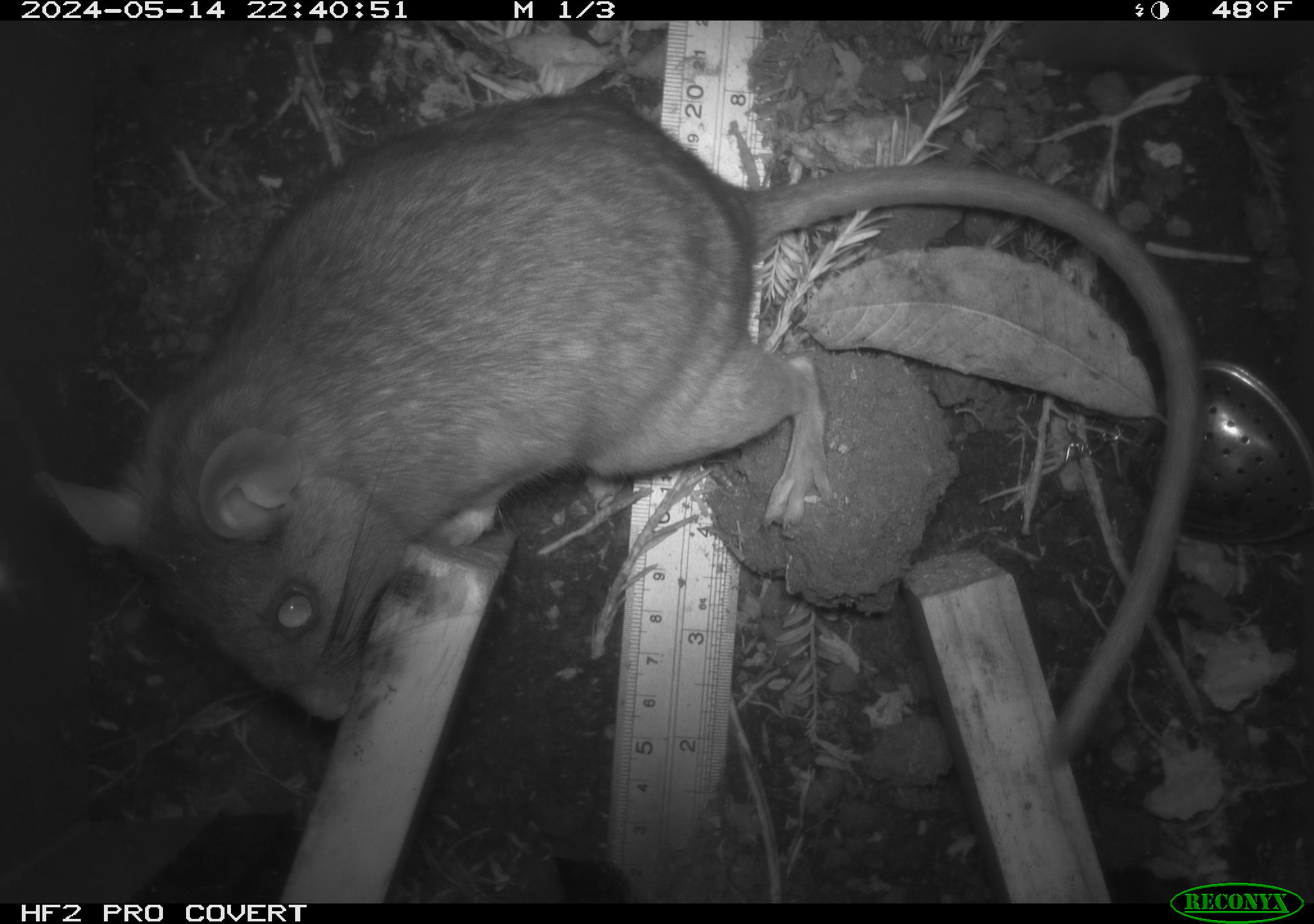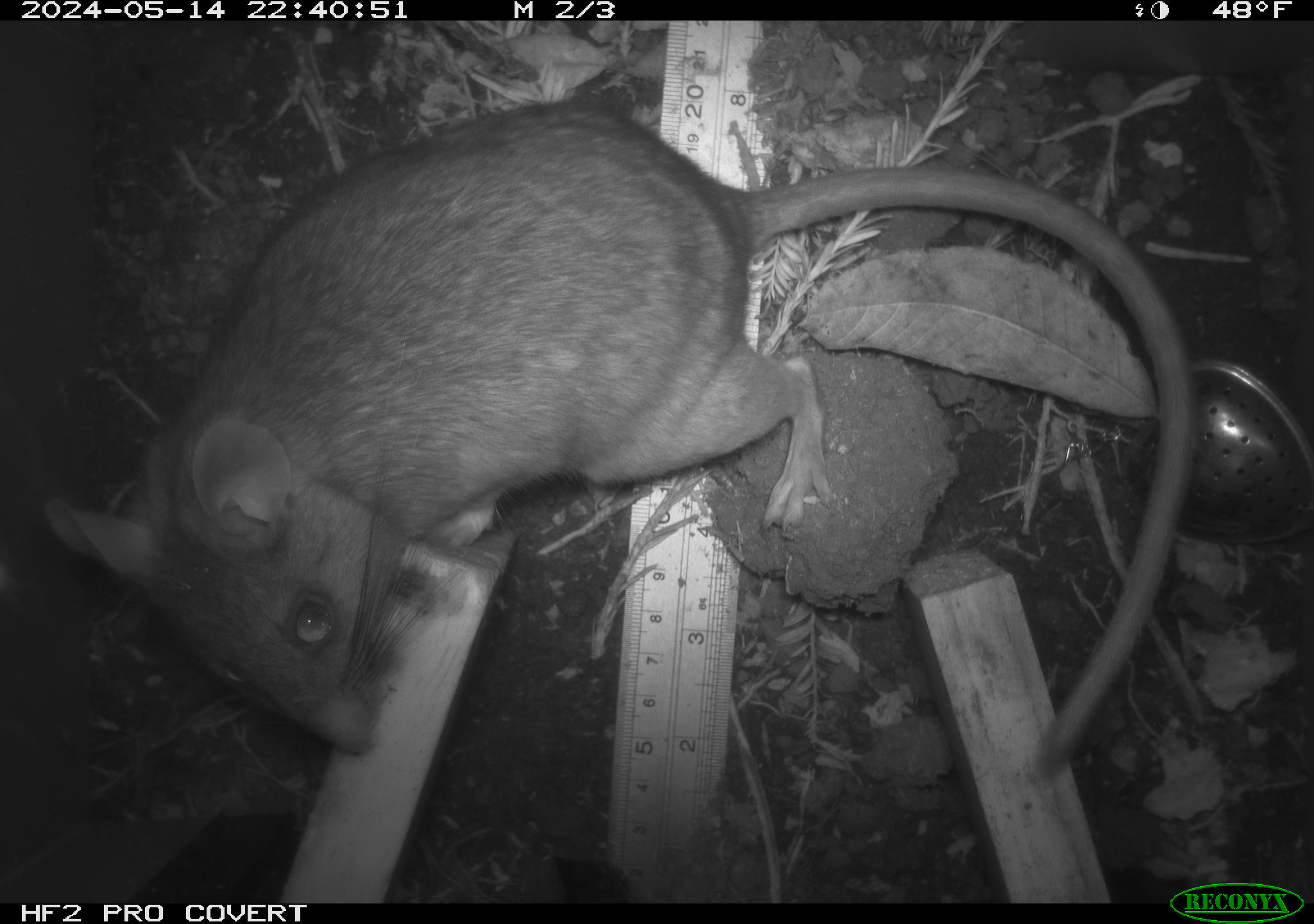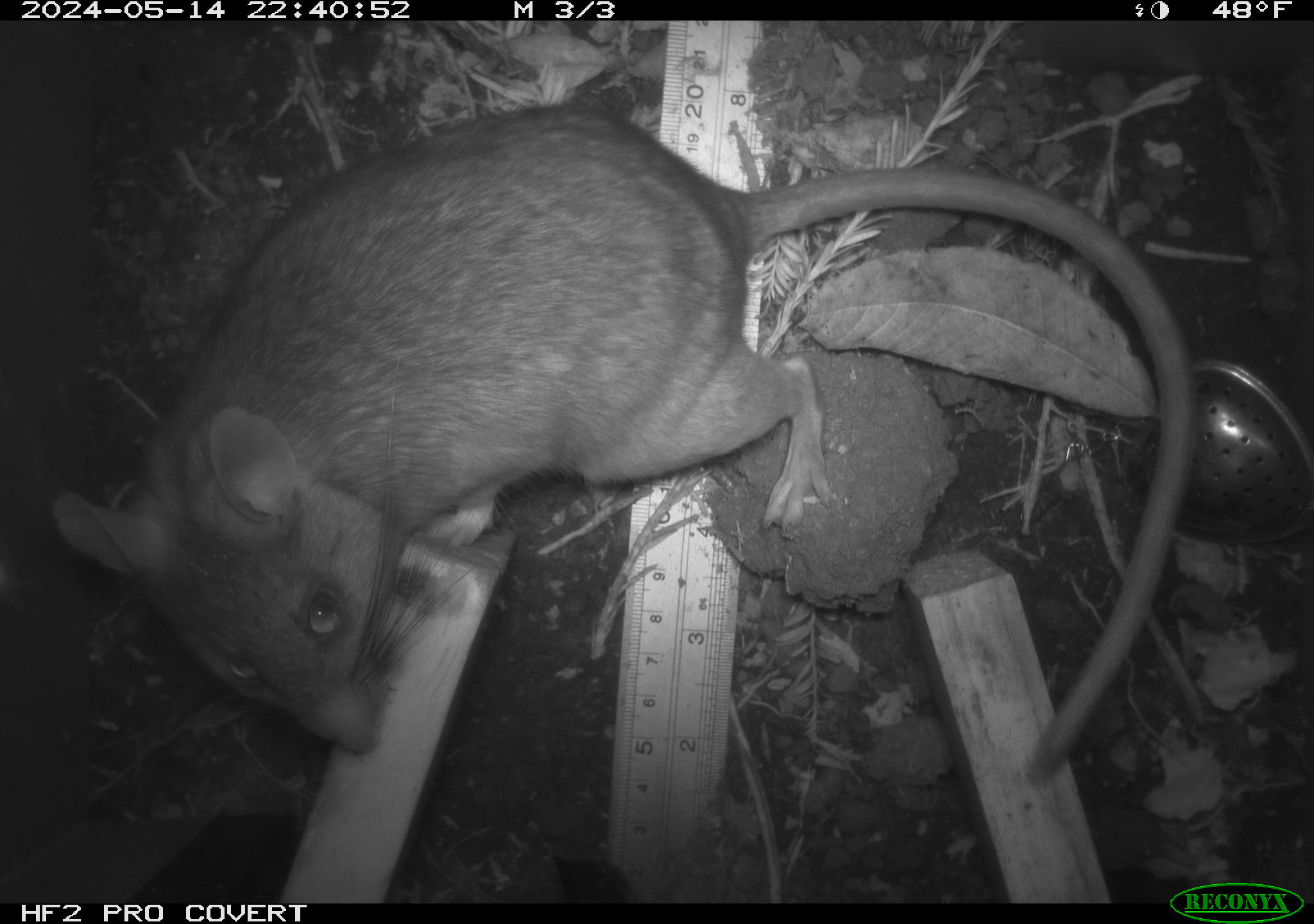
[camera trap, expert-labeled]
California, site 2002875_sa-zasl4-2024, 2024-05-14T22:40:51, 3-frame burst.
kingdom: Animalia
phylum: Chordata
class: Mammalia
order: Rodentia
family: Cricetidae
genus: Neotoma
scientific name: Neotoma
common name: pack rat or woodrat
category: neotoma species